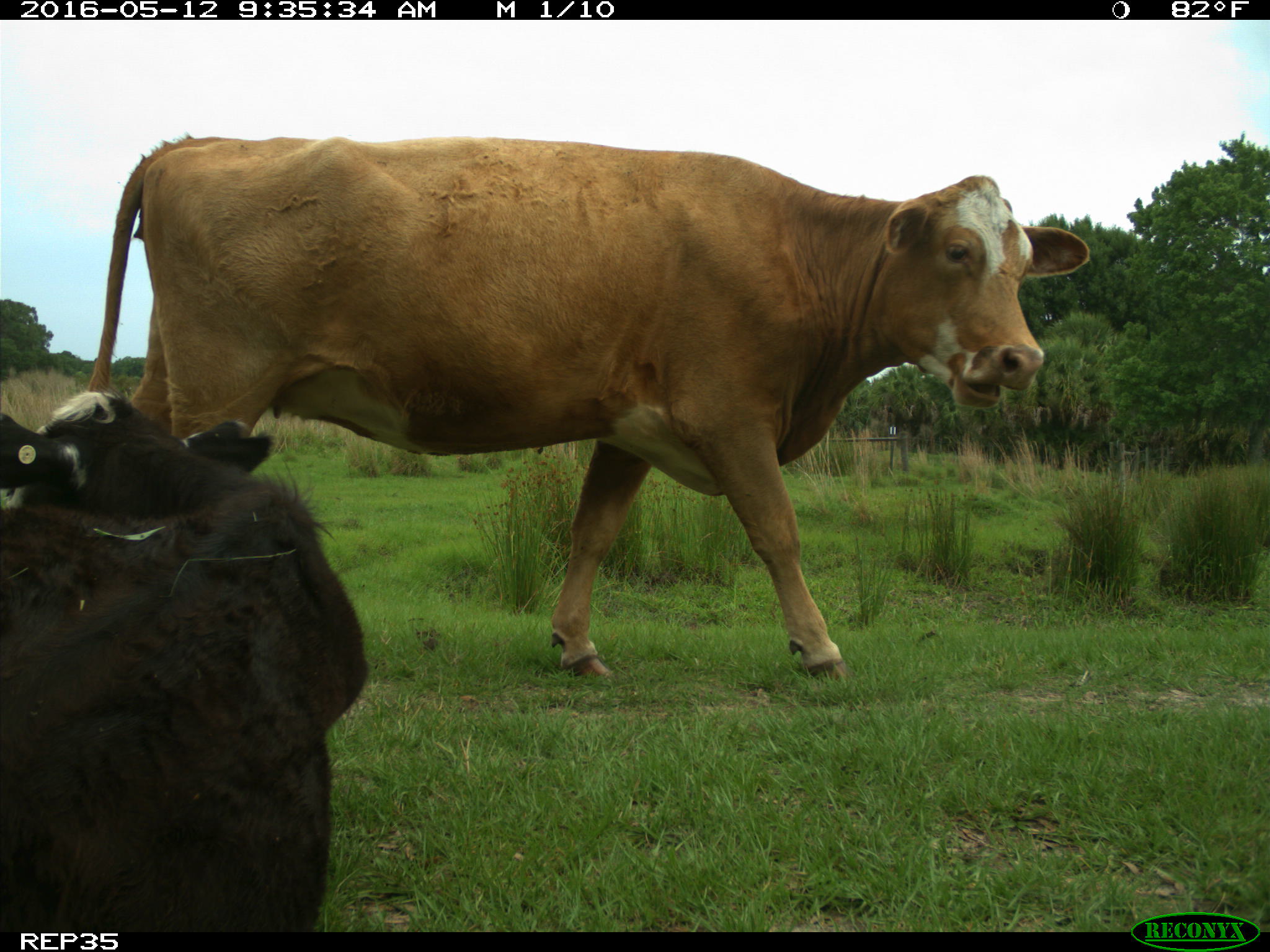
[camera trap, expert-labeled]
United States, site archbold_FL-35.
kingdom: Animalia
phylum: Chordata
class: Mammalia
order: Artiodactyla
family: Bovidae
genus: Bos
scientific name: Bos taurus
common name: domestic cow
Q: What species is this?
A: Bos taurus (domestic cow).